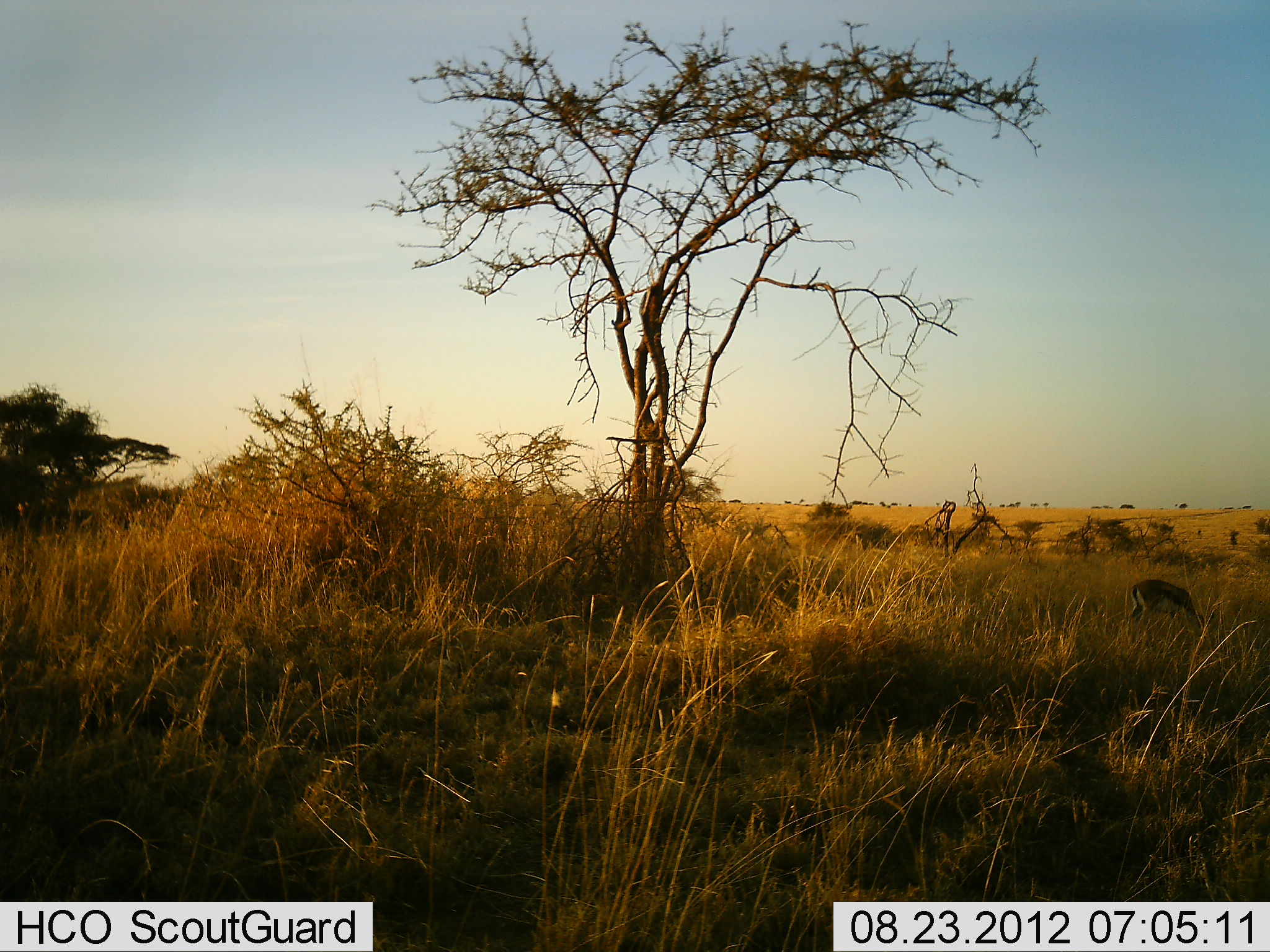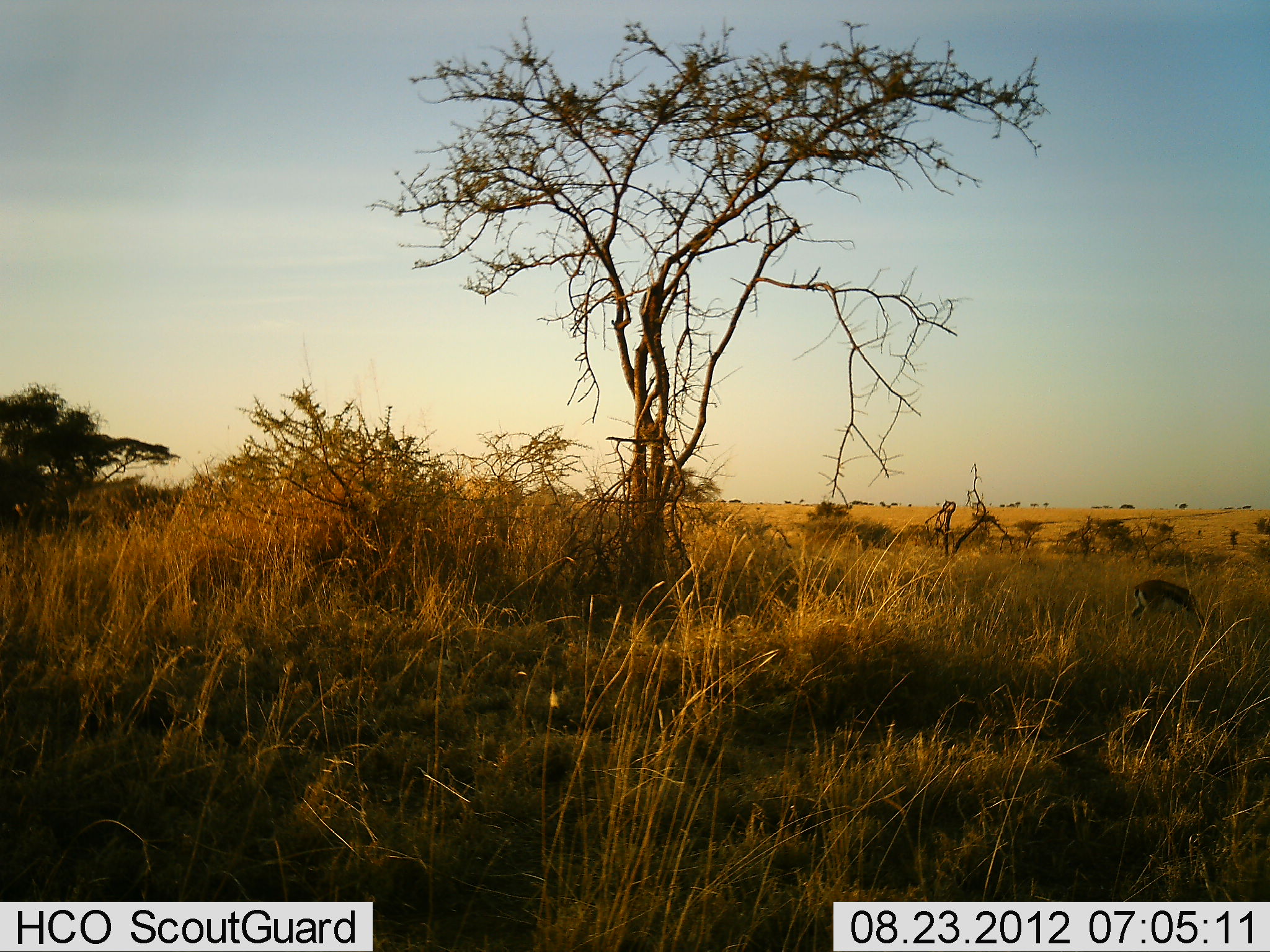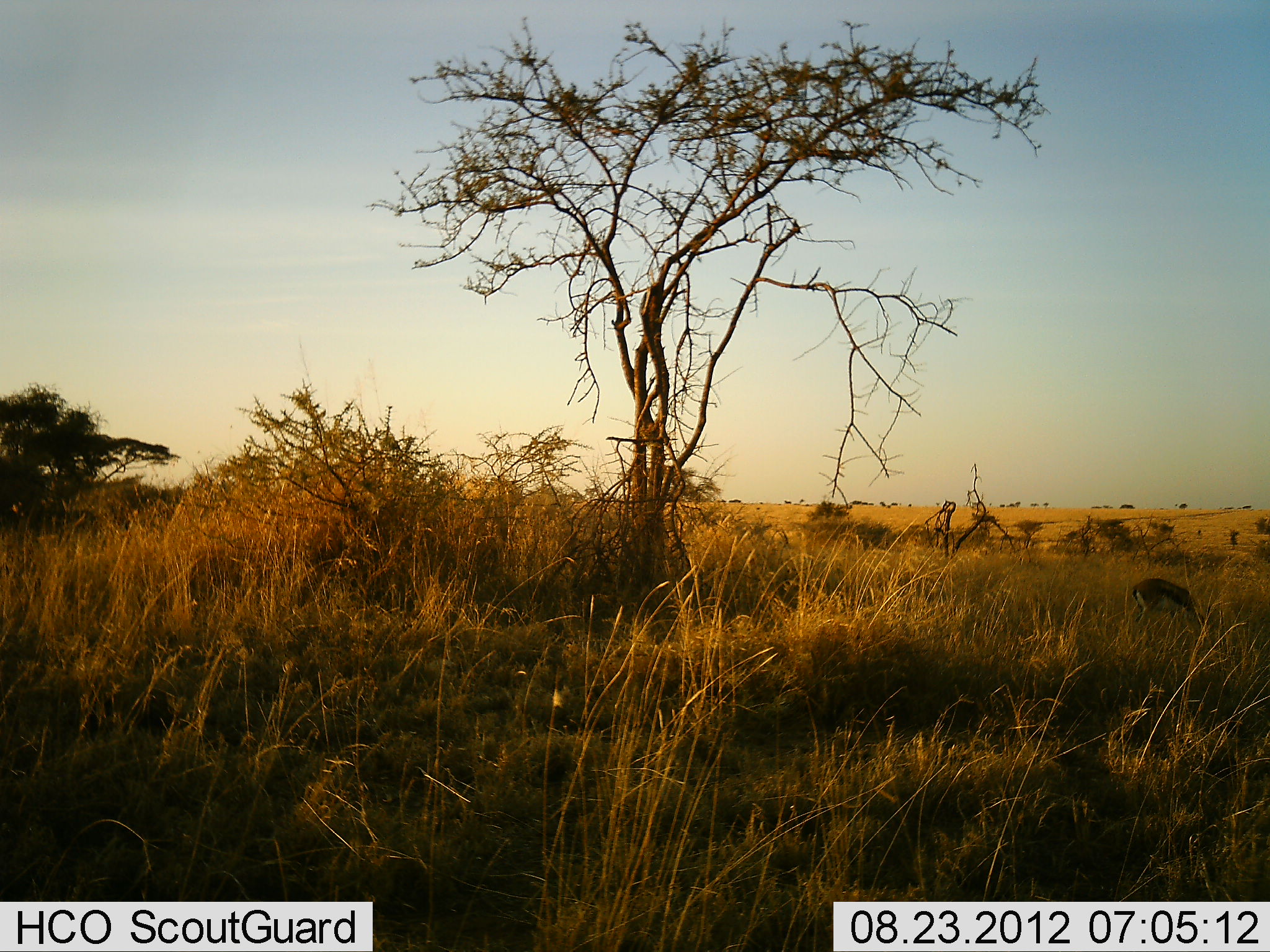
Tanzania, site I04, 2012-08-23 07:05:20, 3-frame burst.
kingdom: Animalia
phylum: Chordata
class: Mammalia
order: Artiodactyla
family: Bovidae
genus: Eudorcas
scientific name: Eudorcas thomsonii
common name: thomson's gazelle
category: gazellethomsons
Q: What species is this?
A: Gazellethomsons (thomson's gazelle) (Eudorcas thomsonii).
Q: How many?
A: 1.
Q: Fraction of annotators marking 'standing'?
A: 20%.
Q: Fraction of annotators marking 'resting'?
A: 0%.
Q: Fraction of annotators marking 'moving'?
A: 0%.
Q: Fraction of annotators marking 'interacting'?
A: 0%.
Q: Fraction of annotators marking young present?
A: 0%.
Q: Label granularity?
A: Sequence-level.